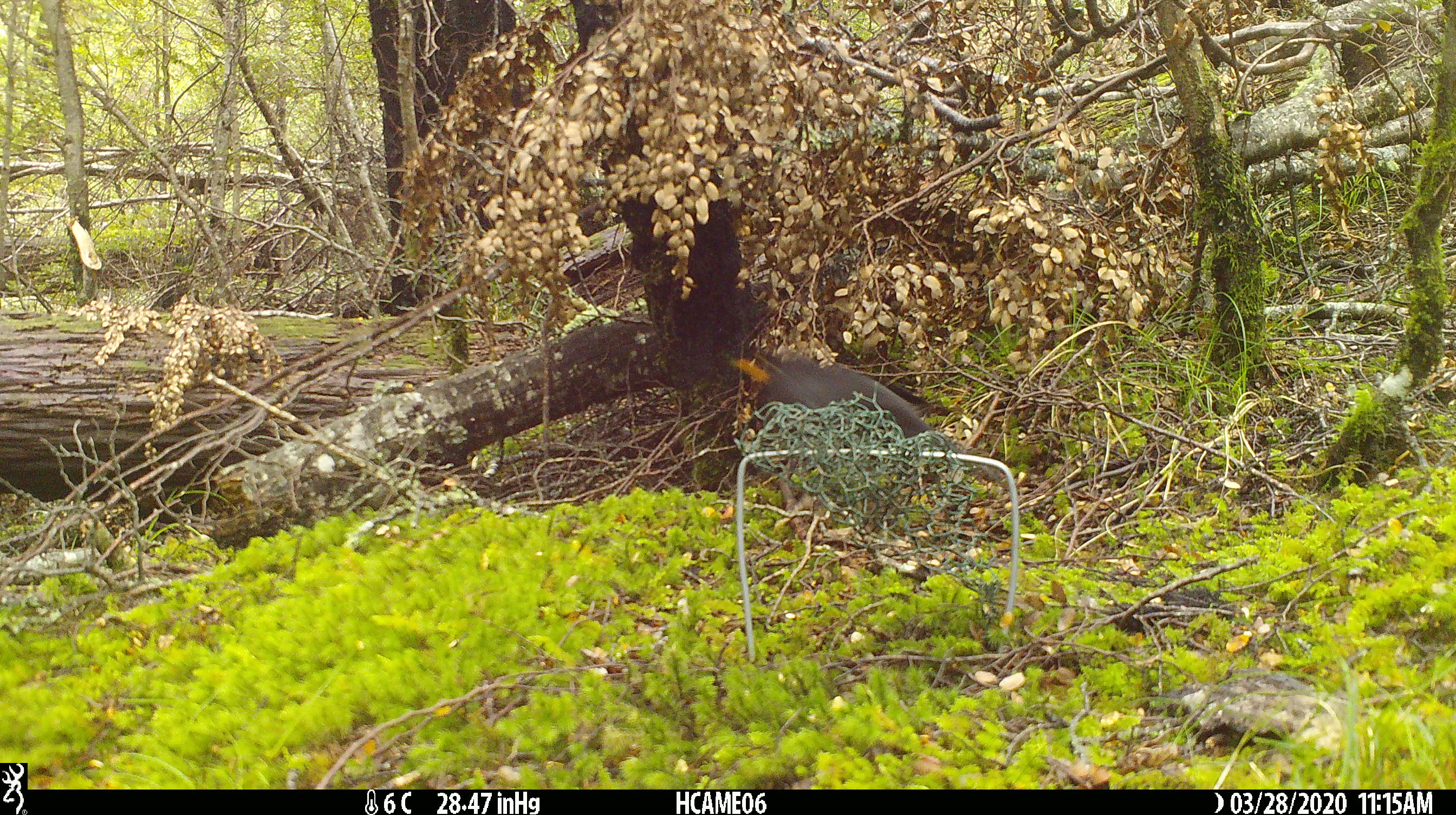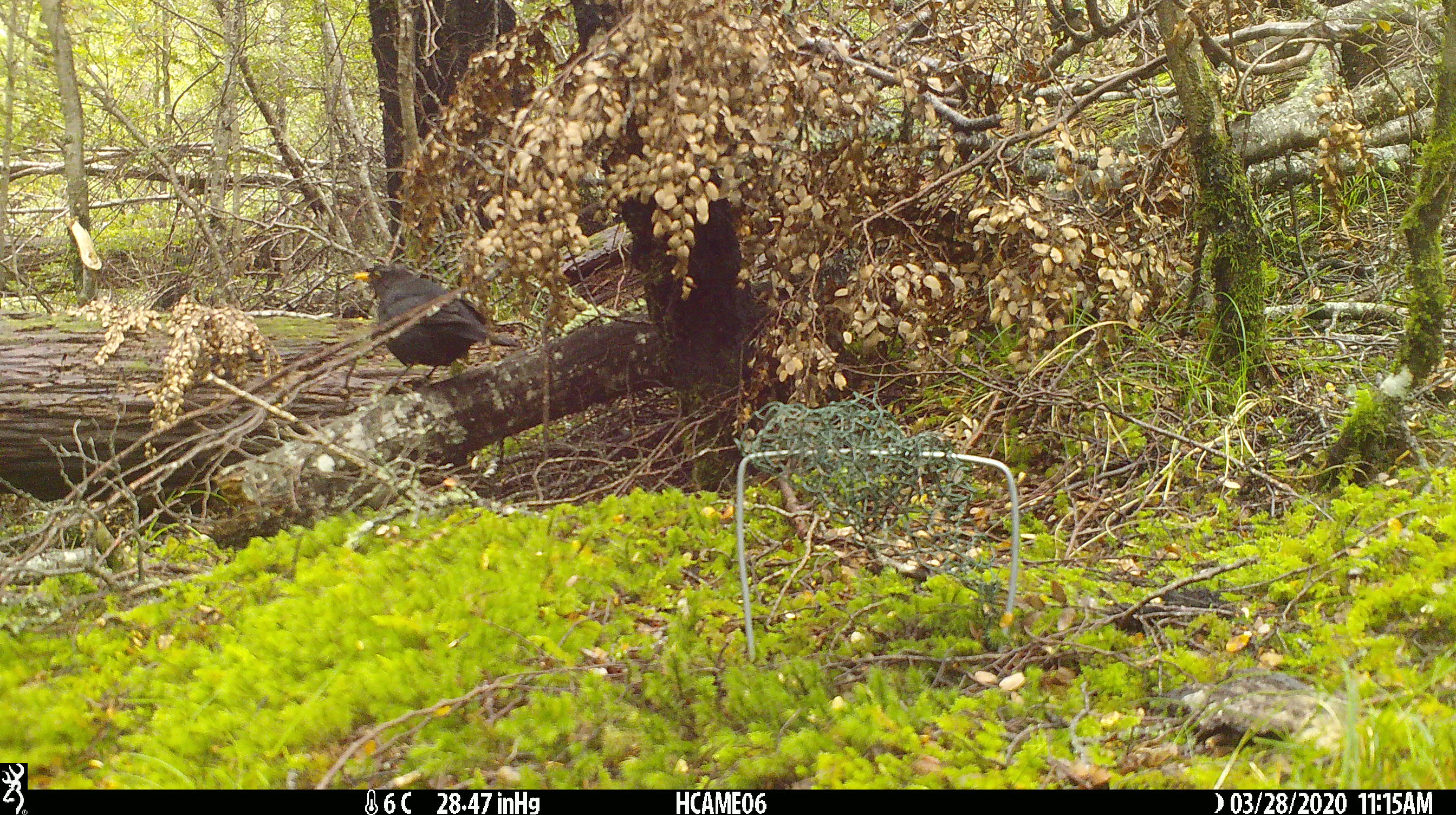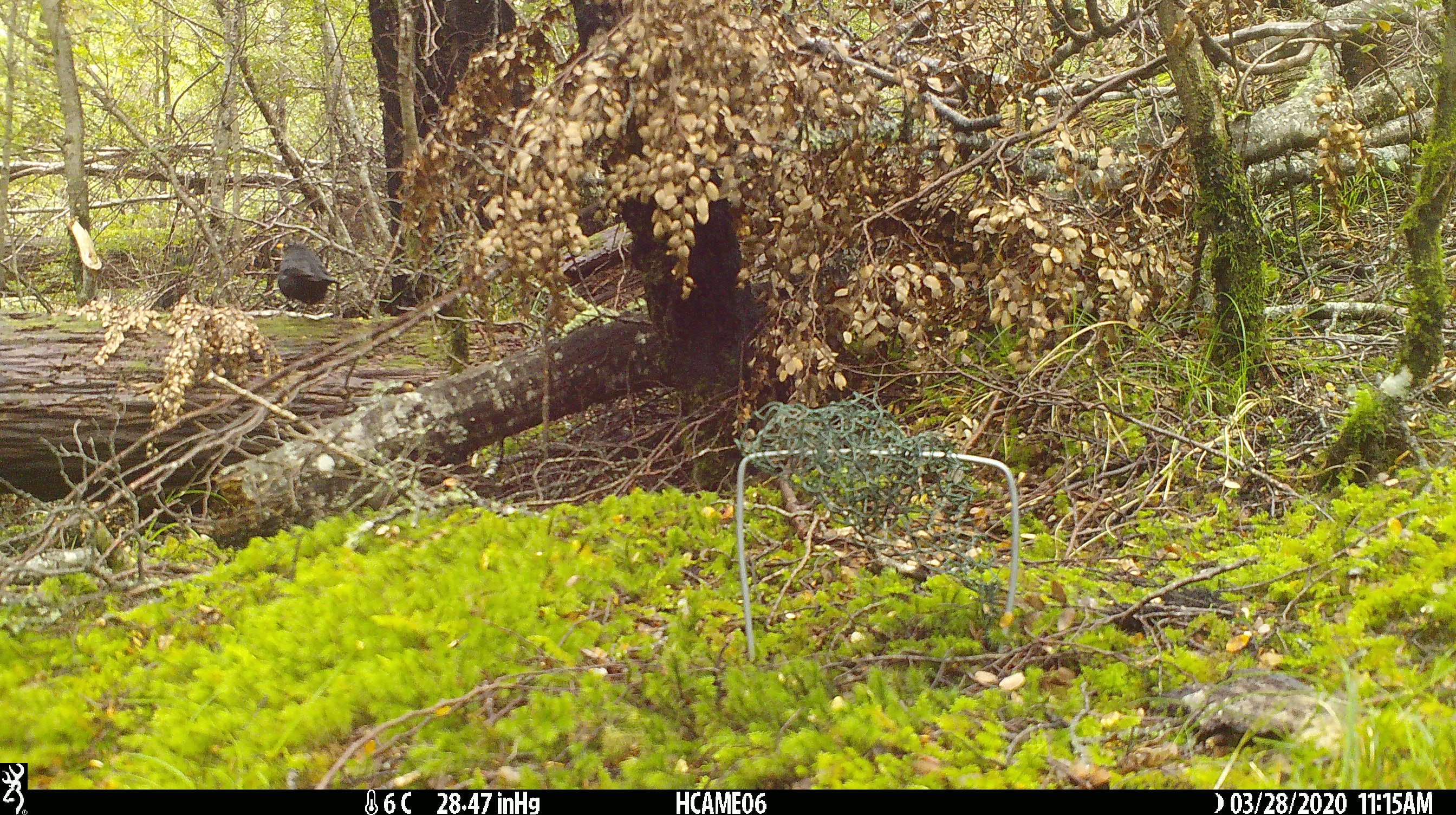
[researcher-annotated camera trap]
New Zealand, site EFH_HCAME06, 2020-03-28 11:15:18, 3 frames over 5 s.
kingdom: Animalia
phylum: Chordata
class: Aves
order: Passeriformes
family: Turdidae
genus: Turdus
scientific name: Turdus merula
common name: eurasian blackbird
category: blackbird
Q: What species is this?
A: Blackbird (eurasian blackbird) (Turdus merula).